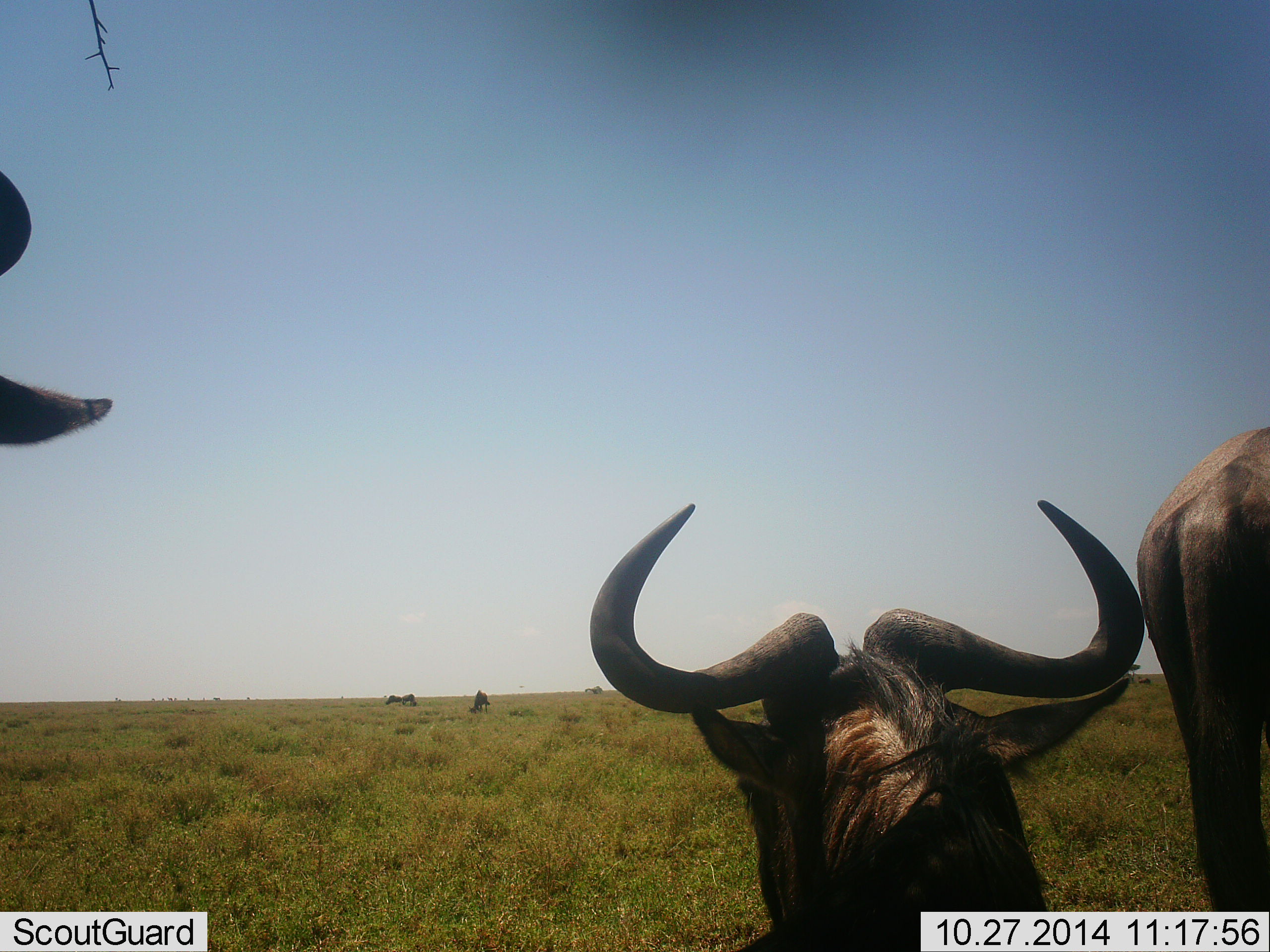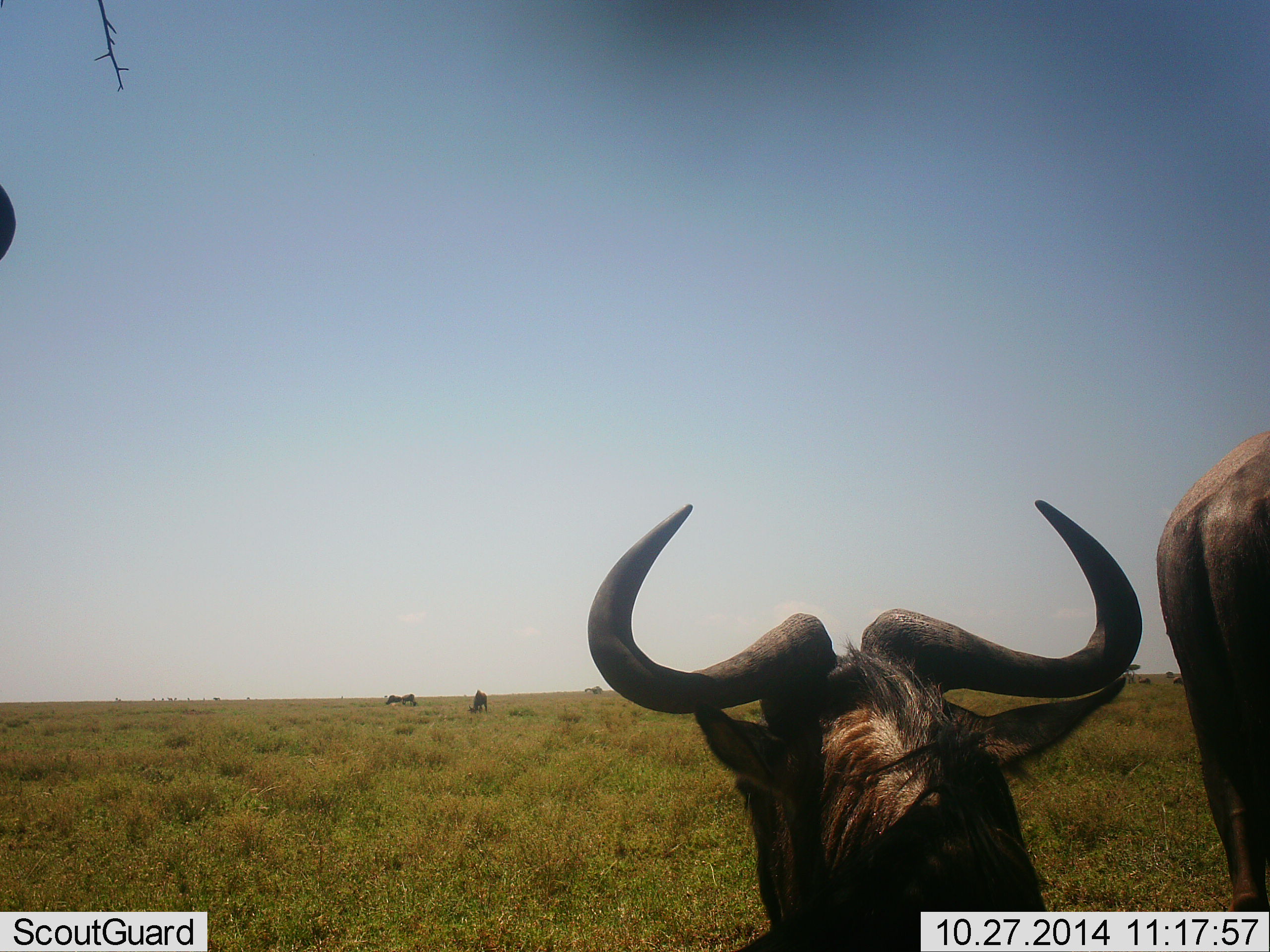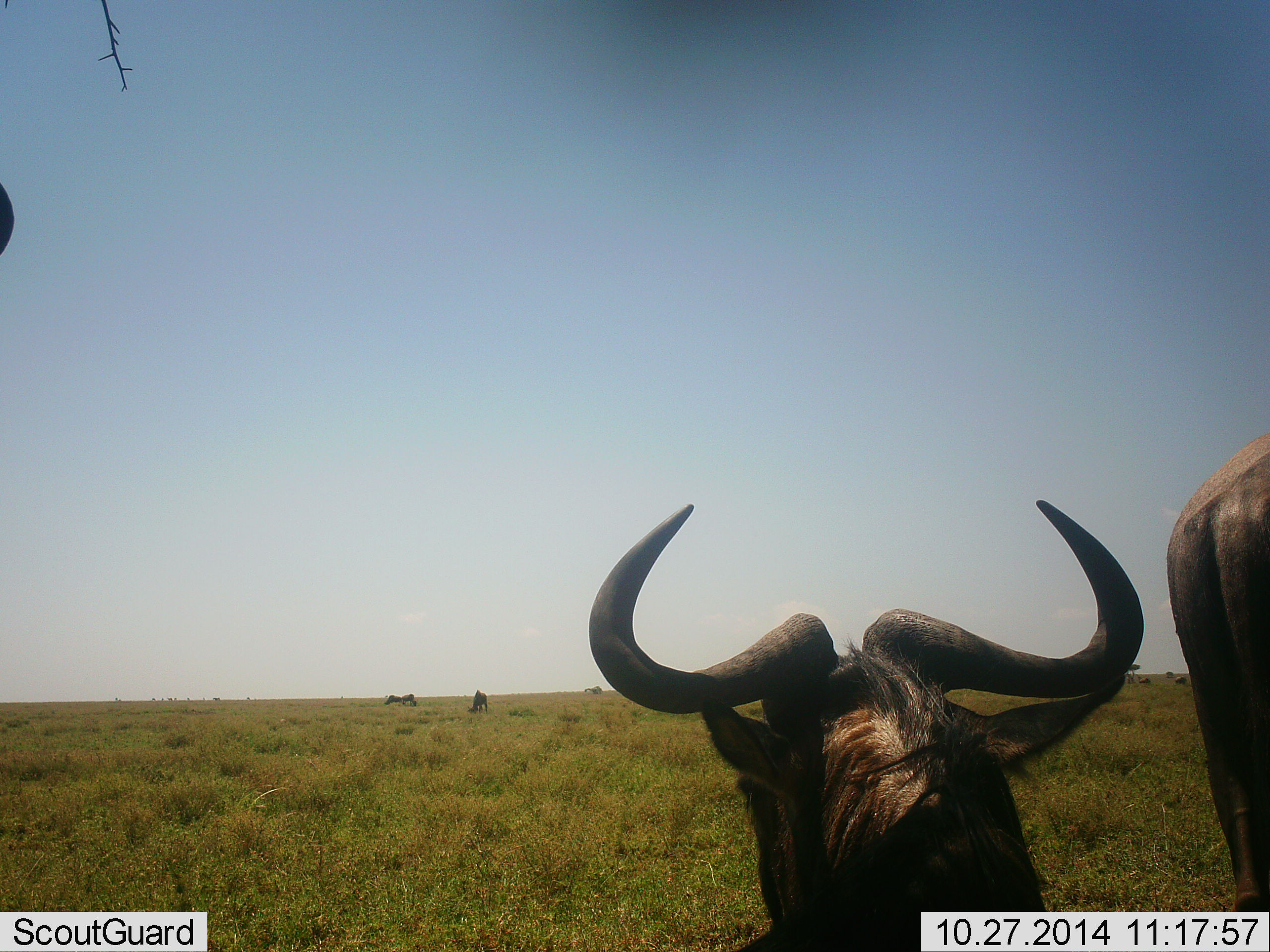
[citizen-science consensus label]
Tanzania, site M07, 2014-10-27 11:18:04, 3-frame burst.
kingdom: Animalia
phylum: Chordata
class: Mammalia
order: Artiodactyla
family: Bovidae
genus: Connochaetes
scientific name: Connochaetes taurinus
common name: blue wildebeest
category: wildebeest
Wildebeest (blue wildebeest) (Connochaetes taurinus), count 4. Behavior (volunteer vote fractions): standing 75%, resting 67%, moving 17%, interacting 0%. Young present (vote fraction): 0%. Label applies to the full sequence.